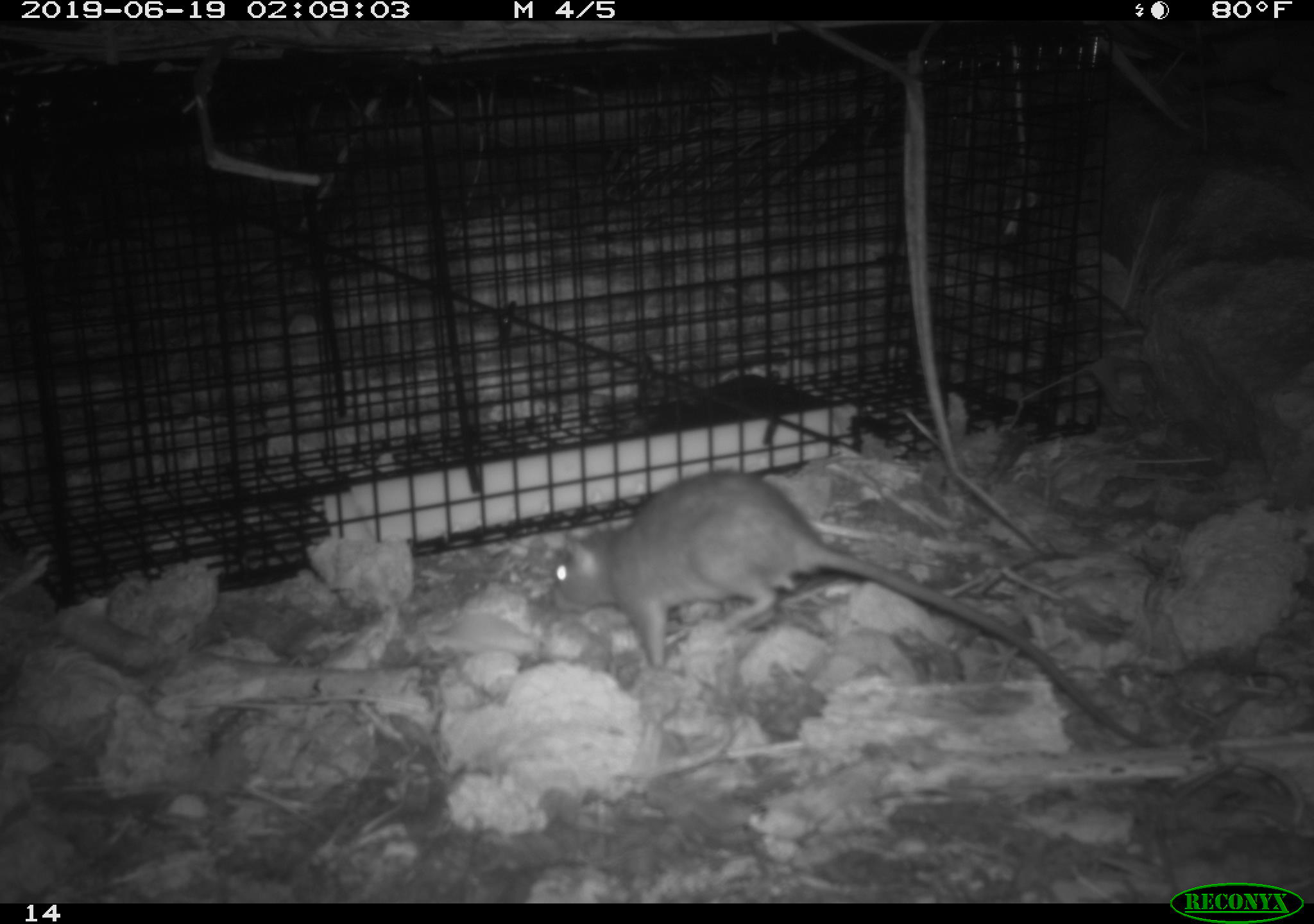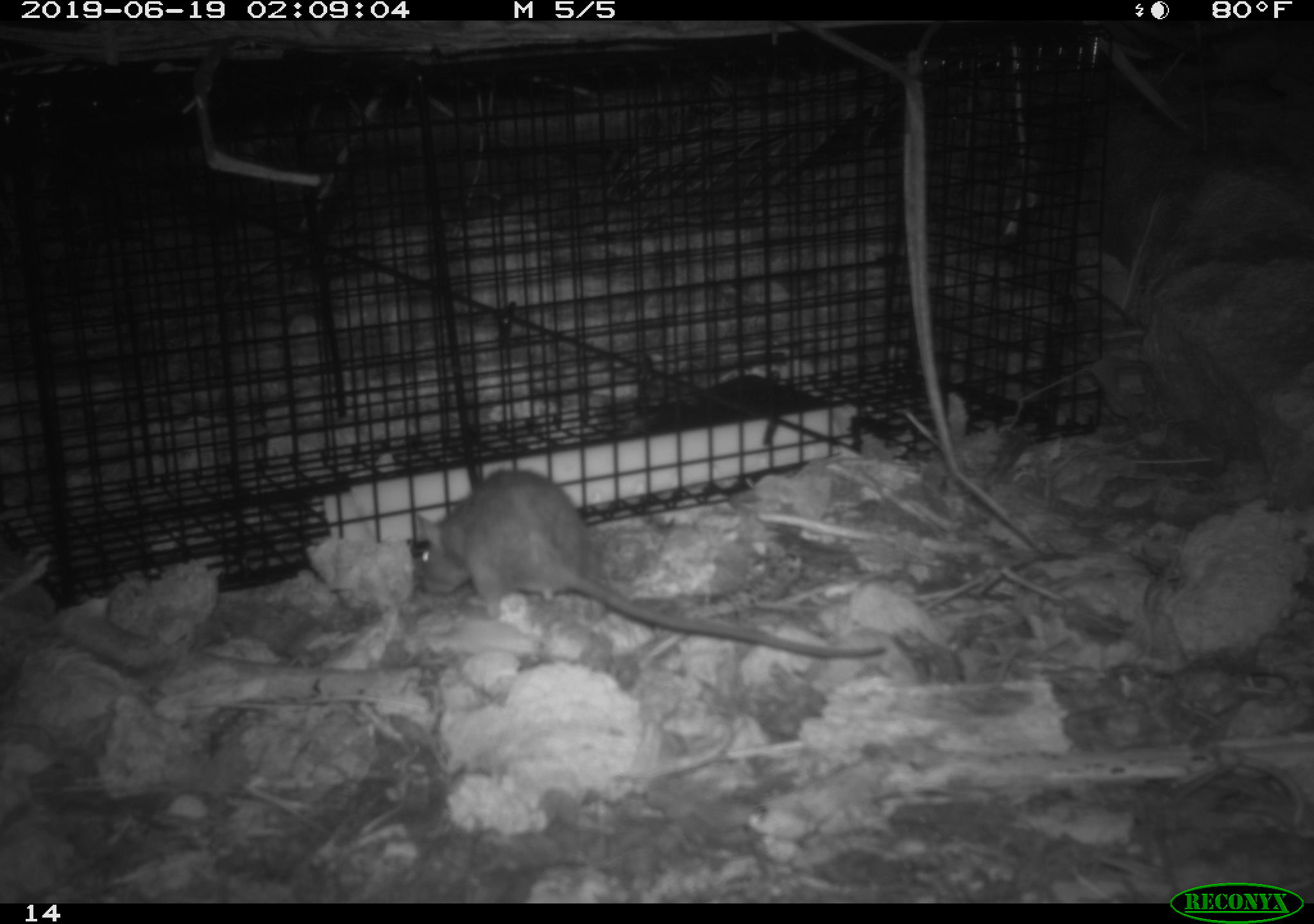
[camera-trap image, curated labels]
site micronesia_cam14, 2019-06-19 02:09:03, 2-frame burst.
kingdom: Animalia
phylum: Chordata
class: Mammalia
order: Rodentia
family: Muridae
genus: Rattus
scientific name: Rattus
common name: rat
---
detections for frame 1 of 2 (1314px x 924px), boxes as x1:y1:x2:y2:
rat: 543:469:1170:738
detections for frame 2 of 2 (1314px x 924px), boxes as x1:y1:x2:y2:
rat: 410:468:894:667